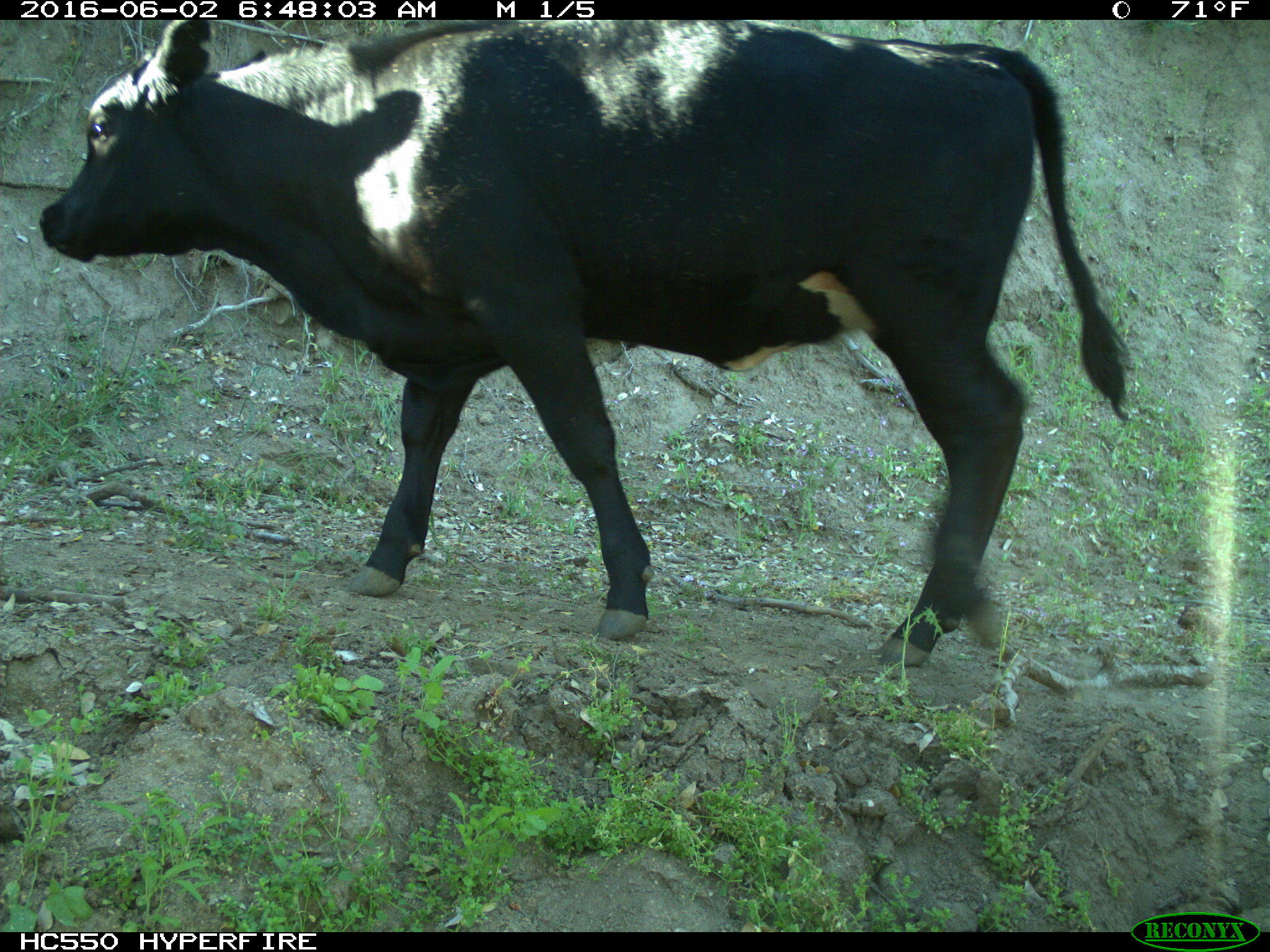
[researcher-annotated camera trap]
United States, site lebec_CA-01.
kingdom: Animalia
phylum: Chordata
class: Mammalia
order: Artiodactyla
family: Bovidae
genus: Bos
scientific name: Bos taurus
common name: domestic cow